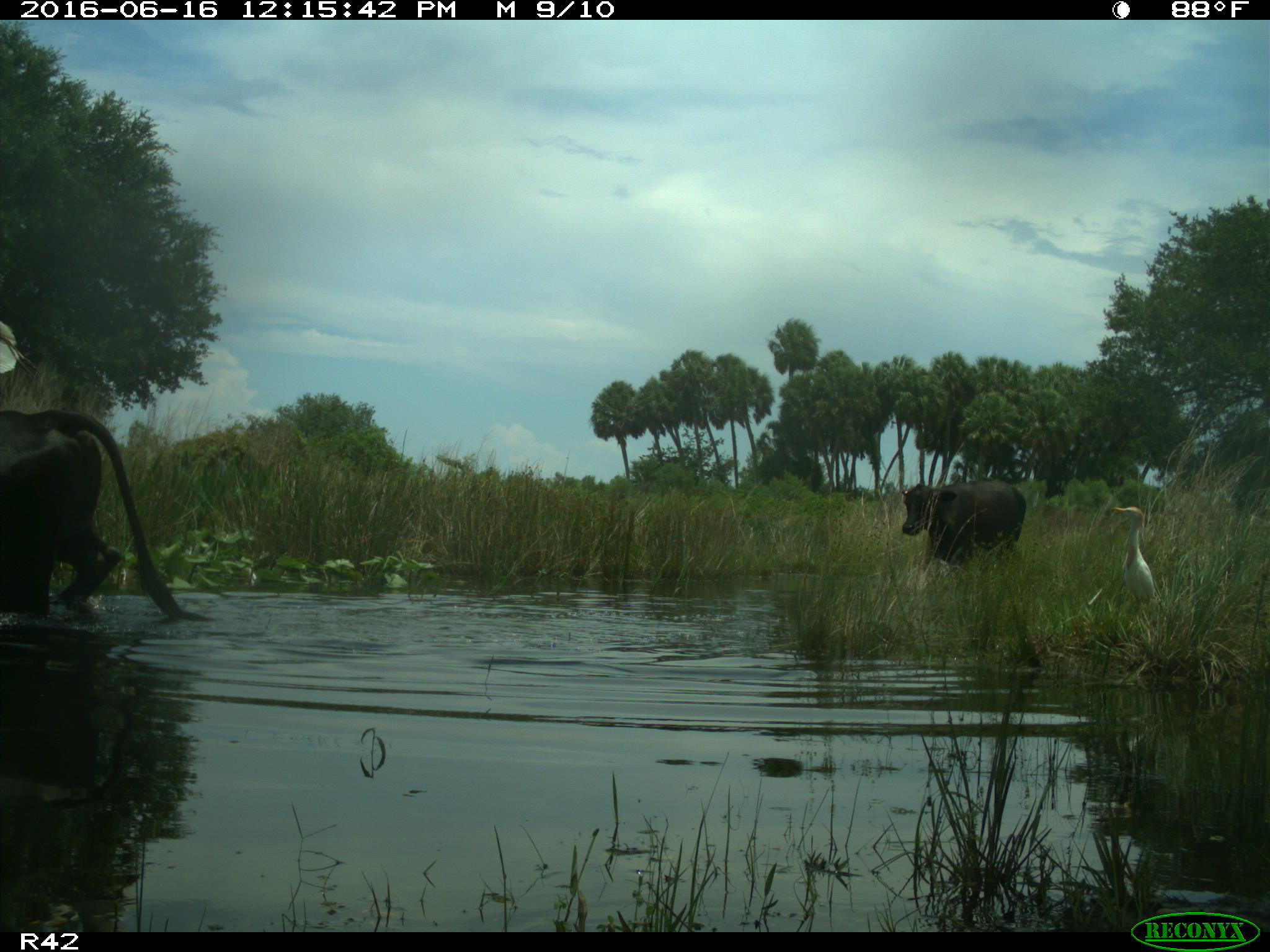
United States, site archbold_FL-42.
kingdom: Animalia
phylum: Chordata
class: Mammalia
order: Artiodactyla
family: Bovidae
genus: Bos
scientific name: Bos taurus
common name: domestic cow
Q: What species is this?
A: Bos taurus (domestic cow).